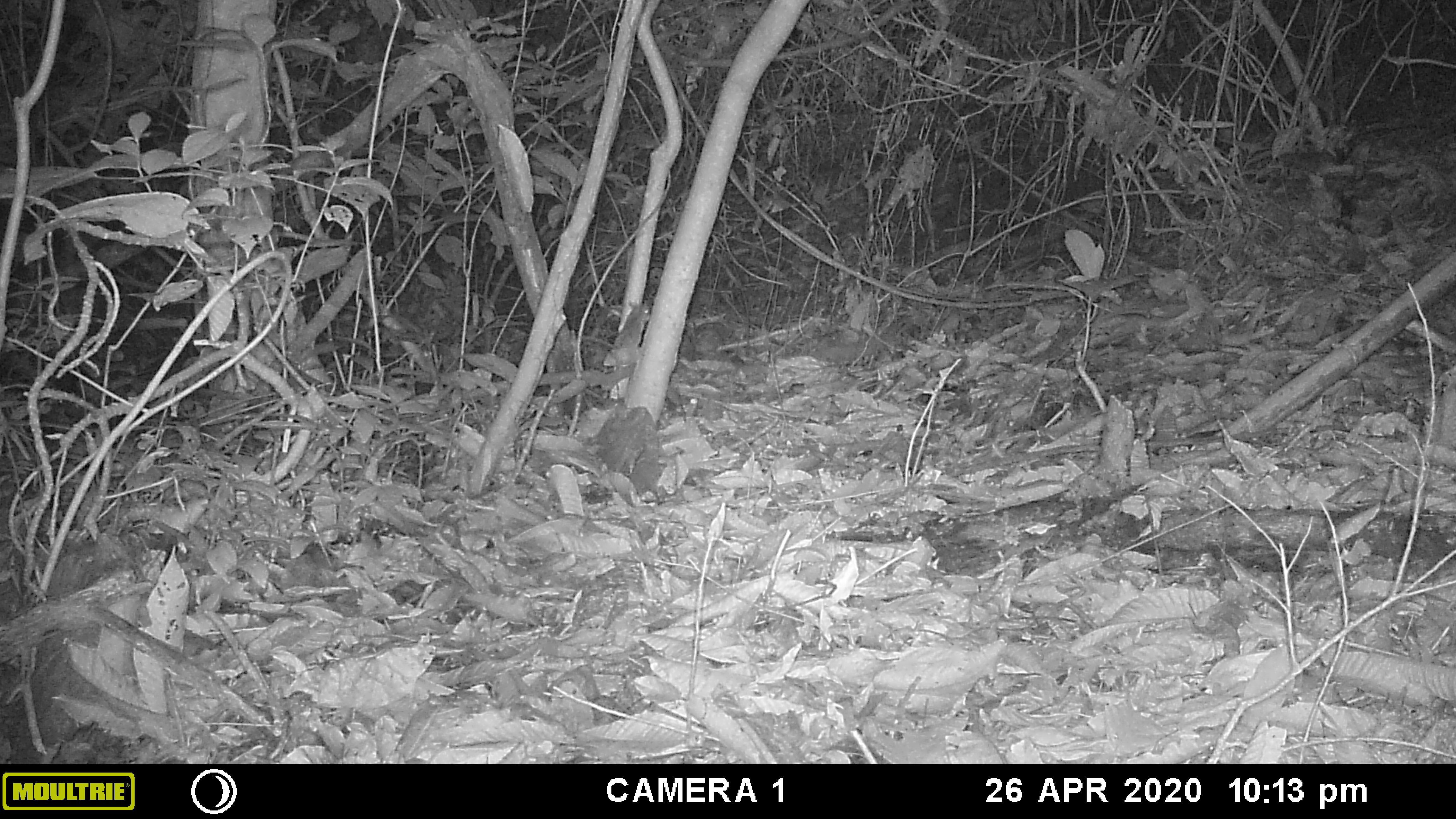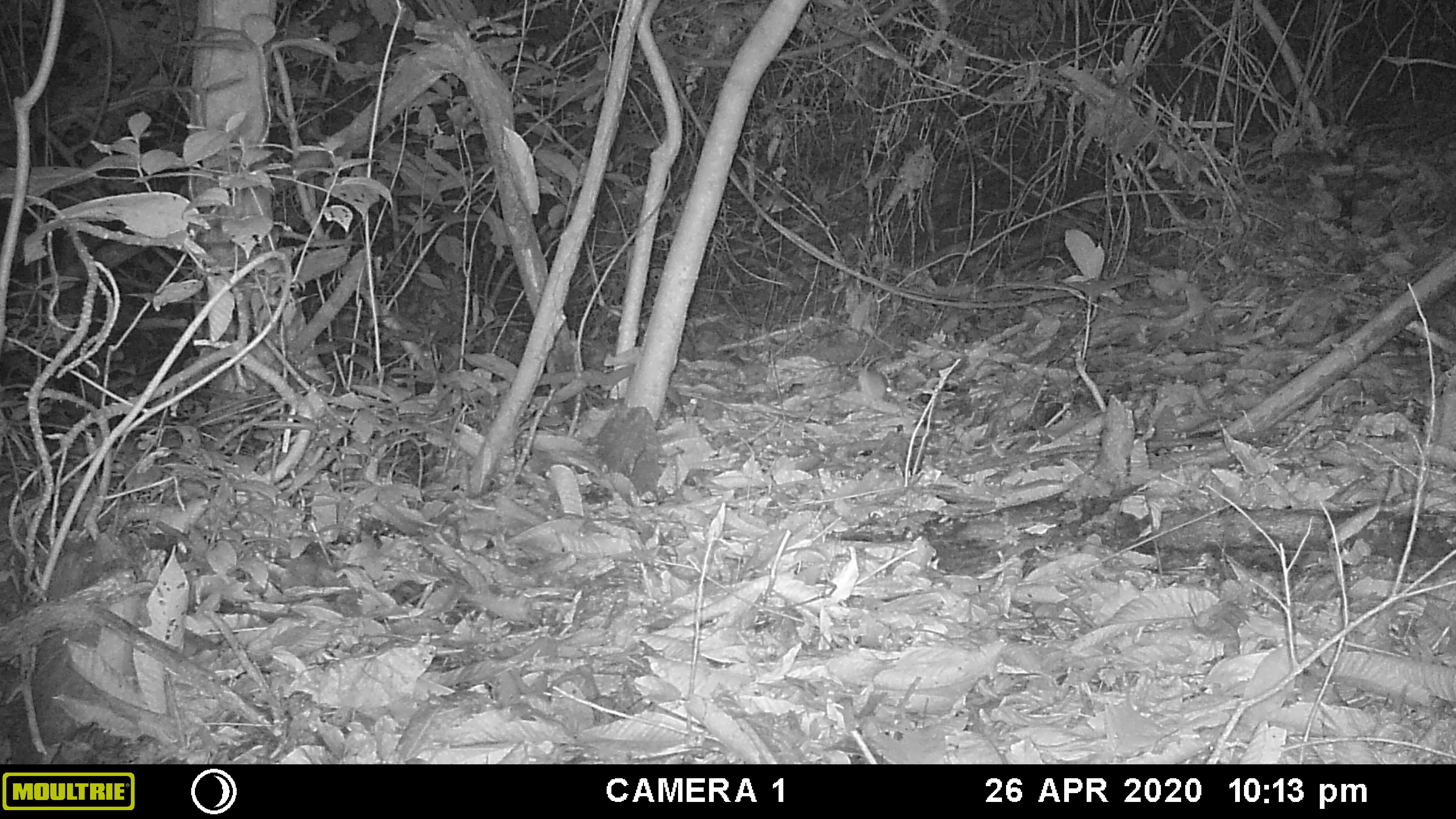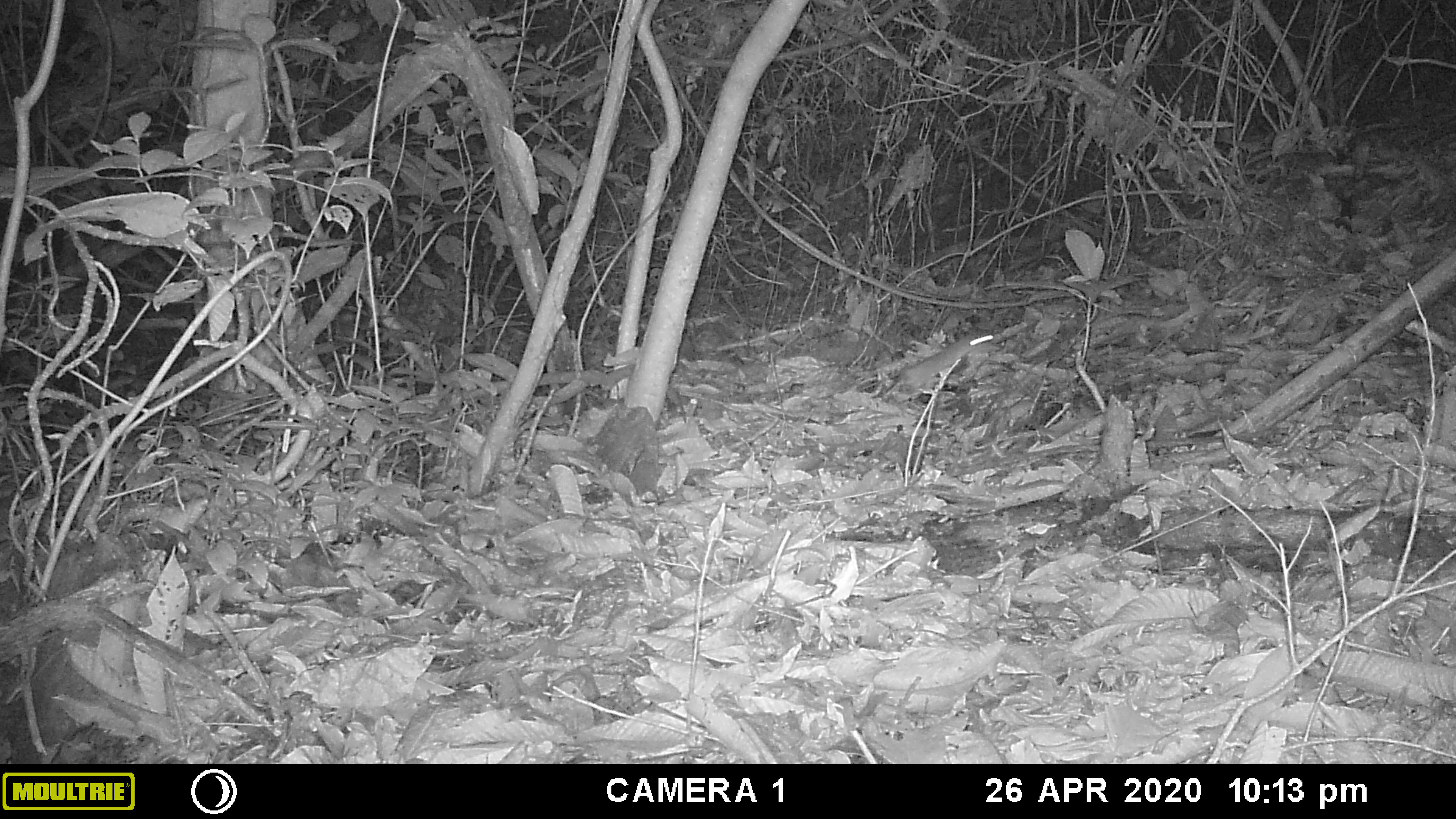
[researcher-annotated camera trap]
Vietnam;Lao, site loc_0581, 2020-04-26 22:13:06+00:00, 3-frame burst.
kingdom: Animalia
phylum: Chordata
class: Mammalia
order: Rodentia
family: Muridae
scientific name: Muridae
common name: old-world mice and rats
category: unidentified murid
Unidentified murid (old-world mice and rats) (Muridae). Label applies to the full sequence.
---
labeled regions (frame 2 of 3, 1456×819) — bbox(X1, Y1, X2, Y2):
unidentified murid: bbox(858, 354, 898, 404)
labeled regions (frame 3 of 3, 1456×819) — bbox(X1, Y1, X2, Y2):
unidentified murid: bbox(885, 332, 1004, 395)